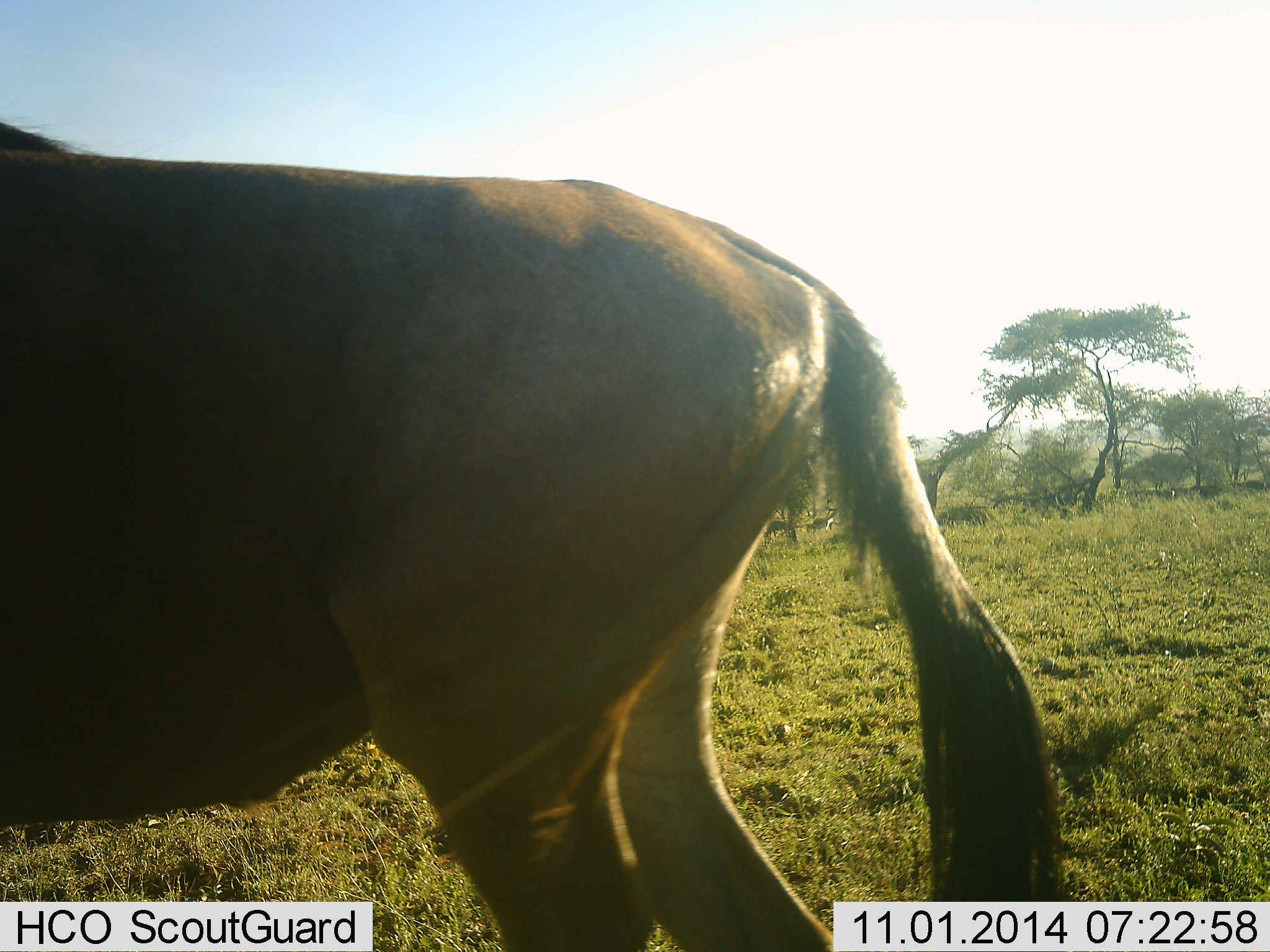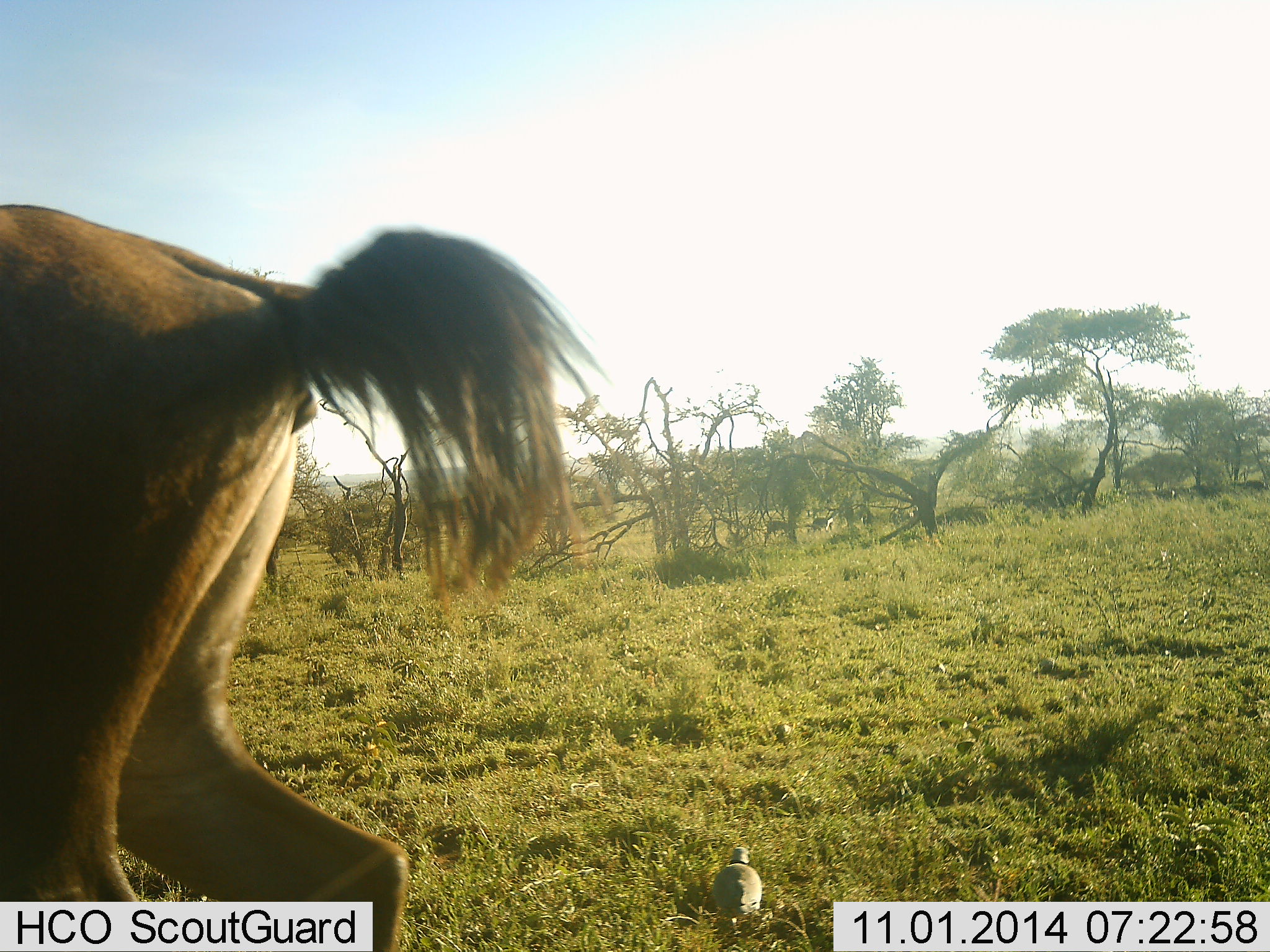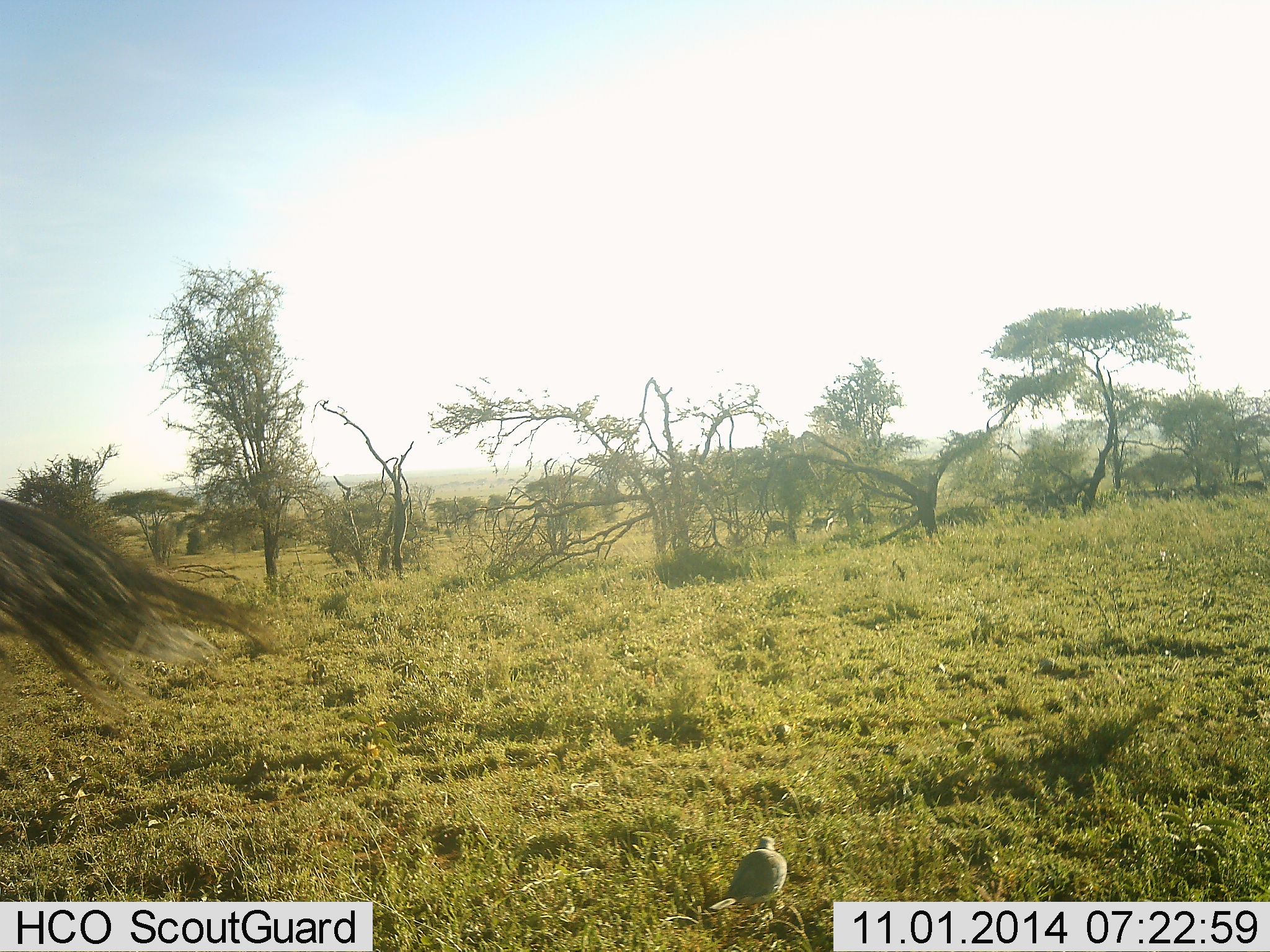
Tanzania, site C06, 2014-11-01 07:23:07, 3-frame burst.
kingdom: Animalia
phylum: Chordata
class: Mammalia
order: Artiodactyla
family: Bovidae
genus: Connochaetes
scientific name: Connochaetes taurinus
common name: blue wildebeest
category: wildebeest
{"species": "wildebeest (blue wildebeest) (Connochaetes taurinus)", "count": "1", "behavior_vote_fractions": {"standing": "20%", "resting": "0%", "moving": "80%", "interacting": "0%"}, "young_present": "0%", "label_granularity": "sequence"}